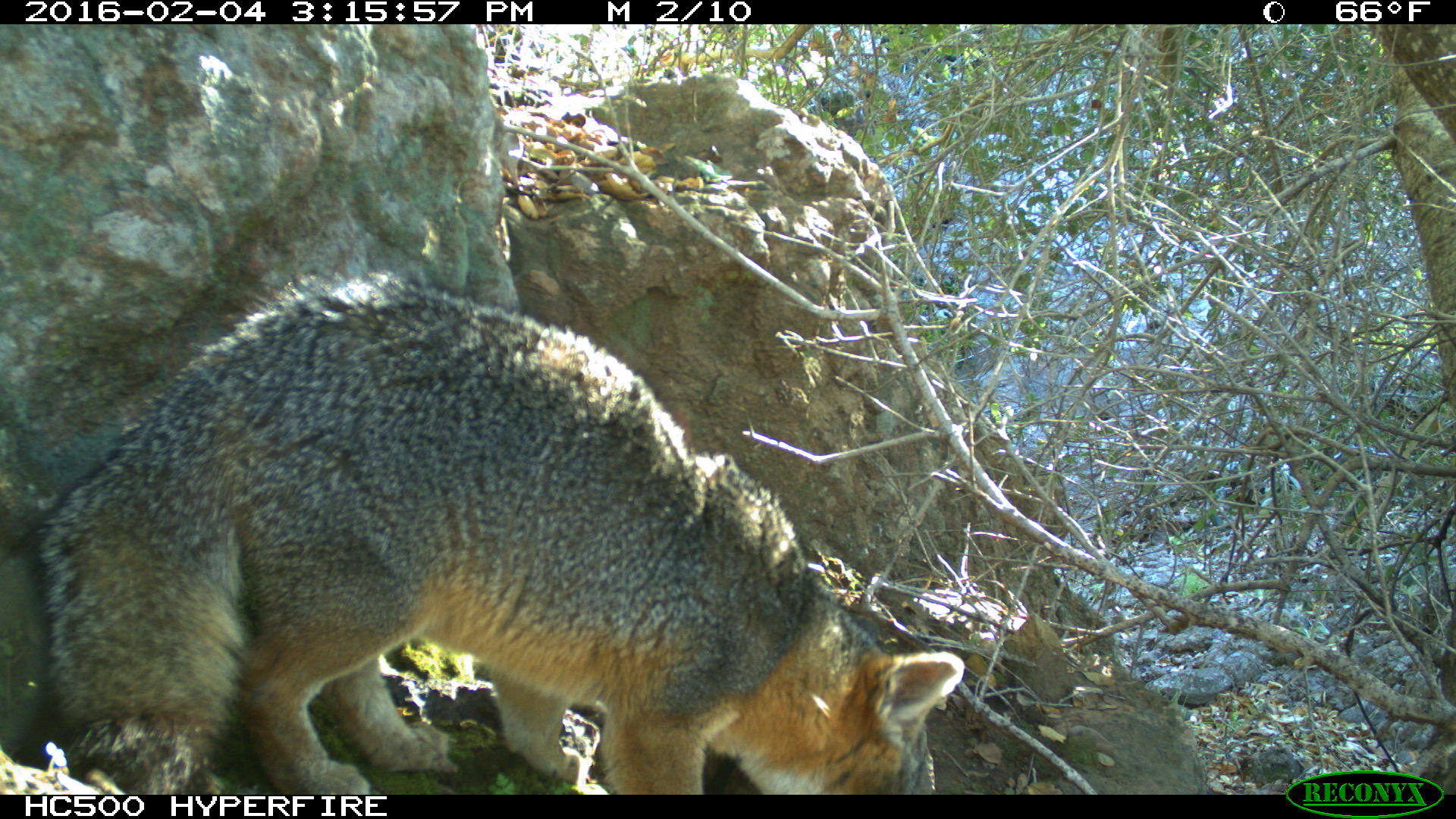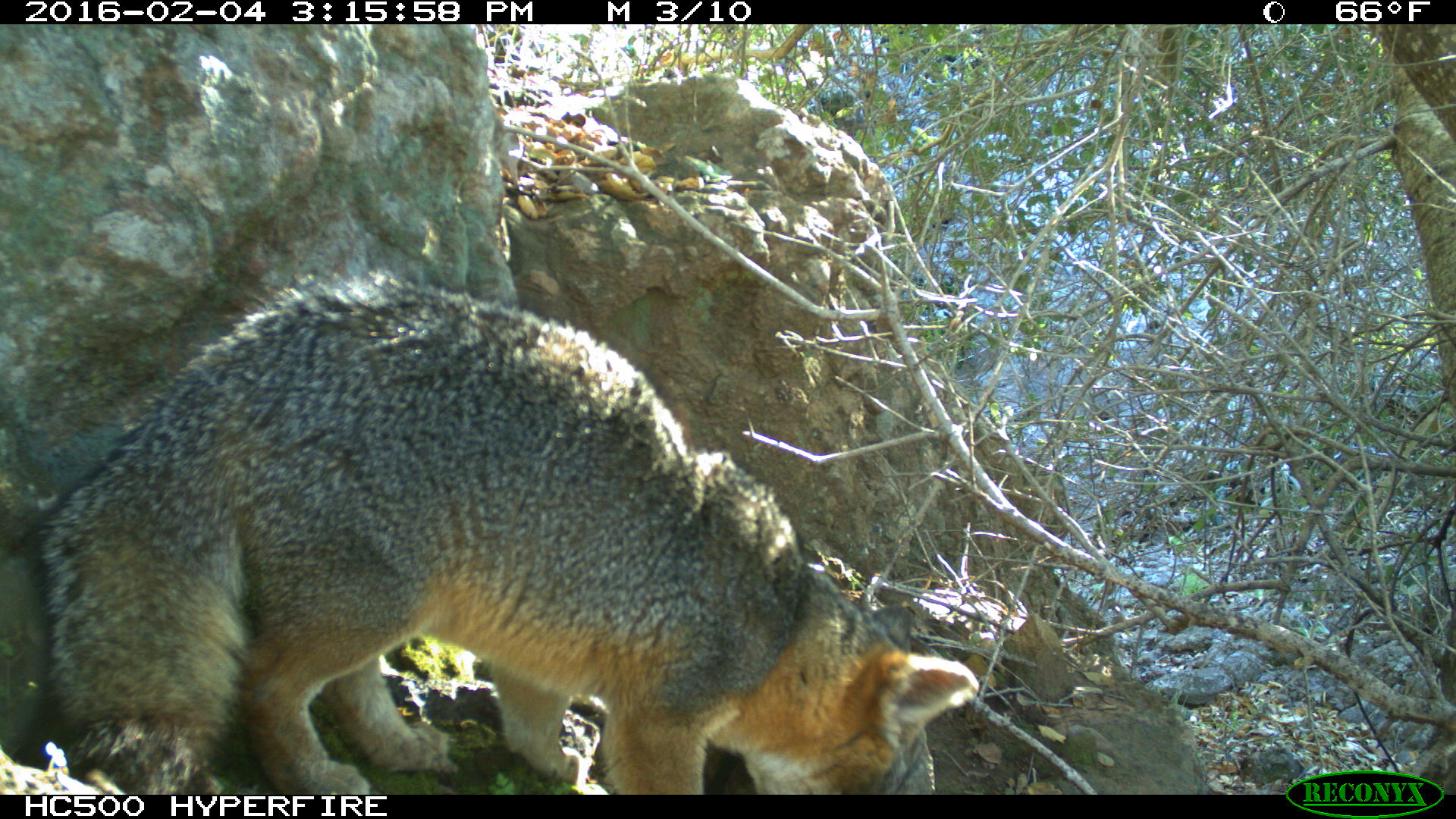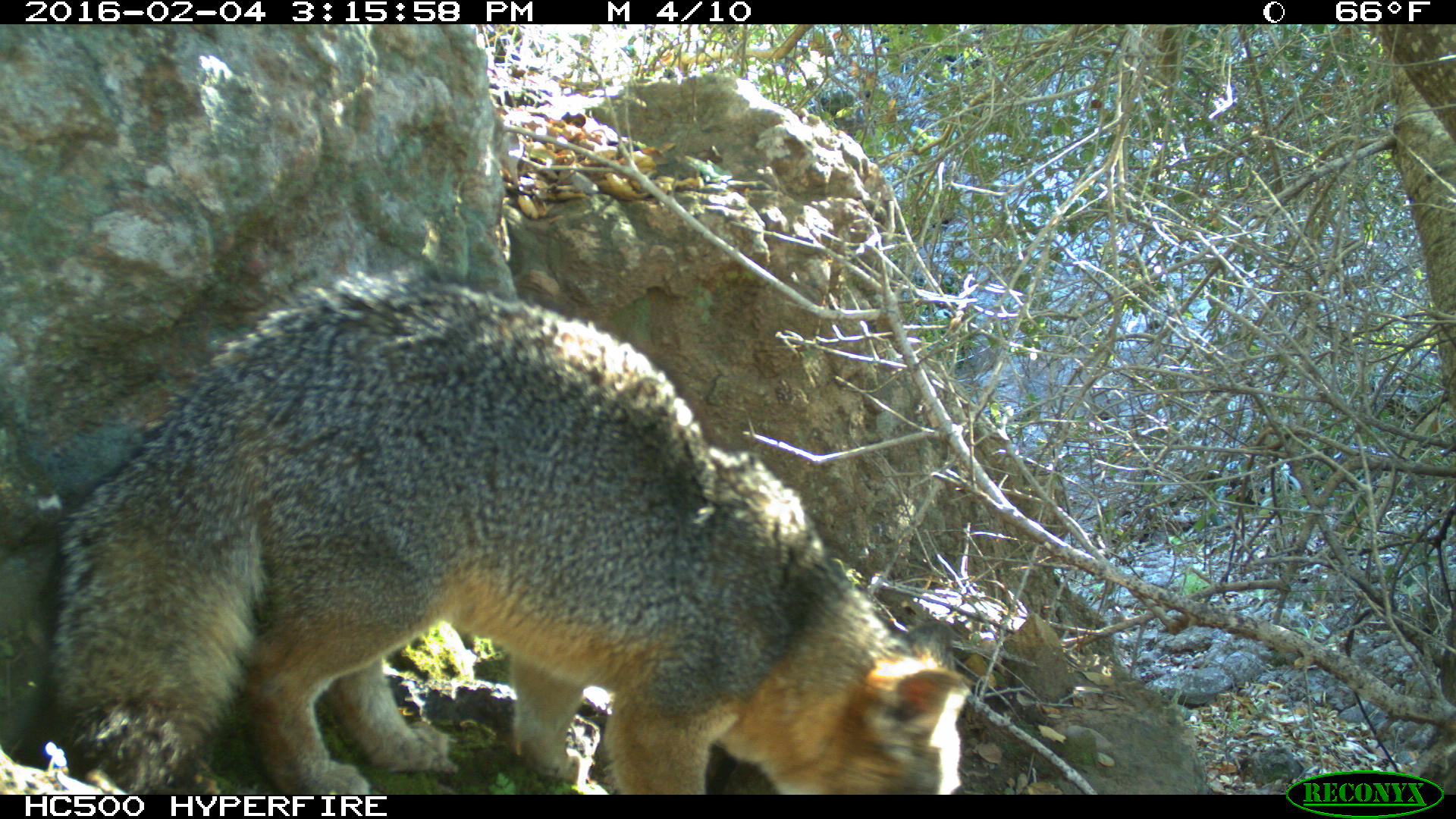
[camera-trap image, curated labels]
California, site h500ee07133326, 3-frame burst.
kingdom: Animalia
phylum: Chordata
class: Mammalia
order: Carnivora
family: Canidae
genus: Urocyon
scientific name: Urocyon littoralis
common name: island fox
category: fox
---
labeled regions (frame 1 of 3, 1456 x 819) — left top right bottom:
fox: 0 270 964 794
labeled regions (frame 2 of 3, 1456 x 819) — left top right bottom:
fox: 33 263 977 795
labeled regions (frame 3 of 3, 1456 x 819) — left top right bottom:
fox: 0 264 973 794